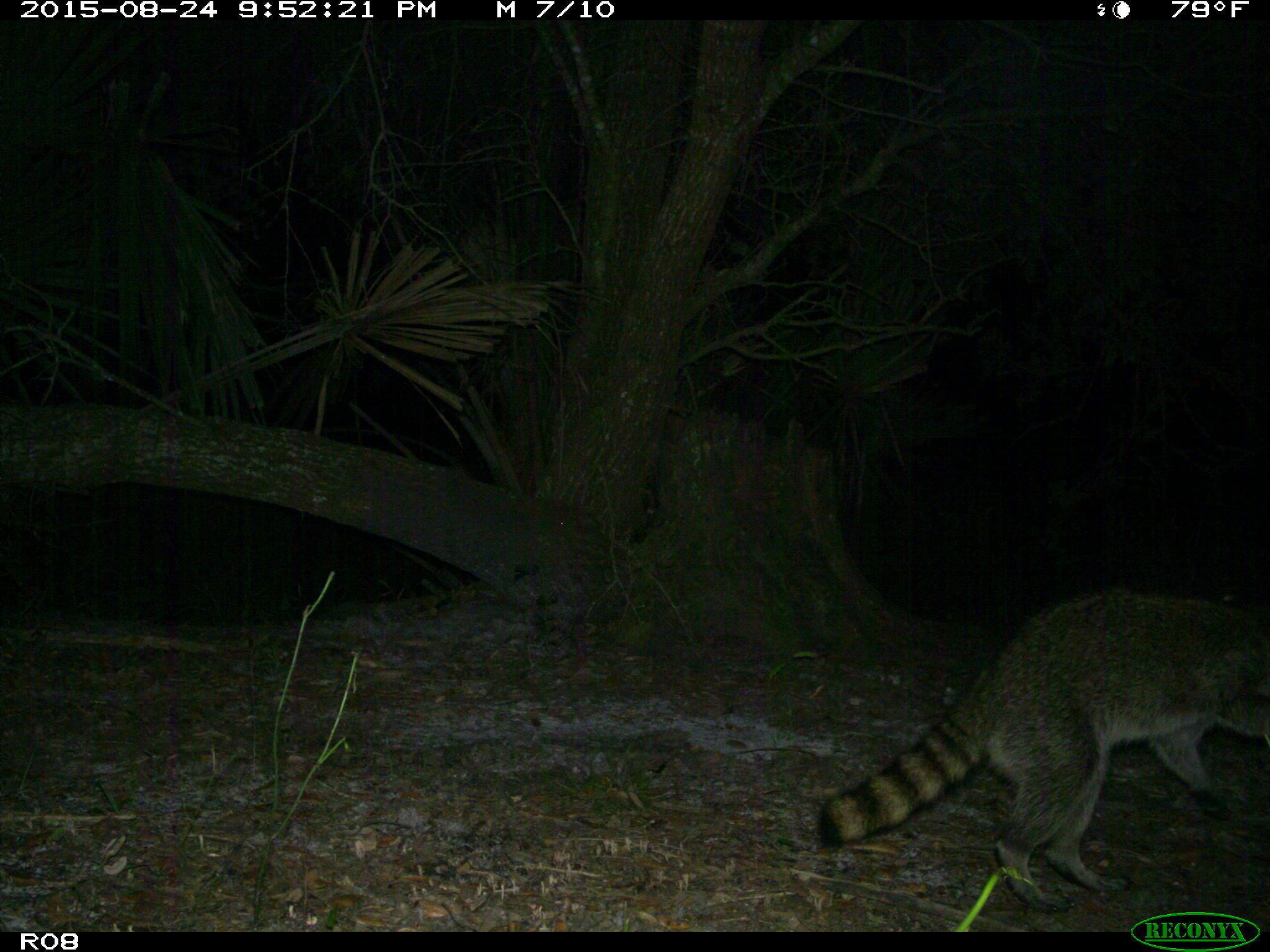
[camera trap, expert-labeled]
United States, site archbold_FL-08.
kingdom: Animalia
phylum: Chordata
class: Mammalia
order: Carnivora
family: Procyonidae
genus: Procyon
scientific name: Procyon lotor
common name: common raccoon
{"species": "Procyon lotor (common raccoon)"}